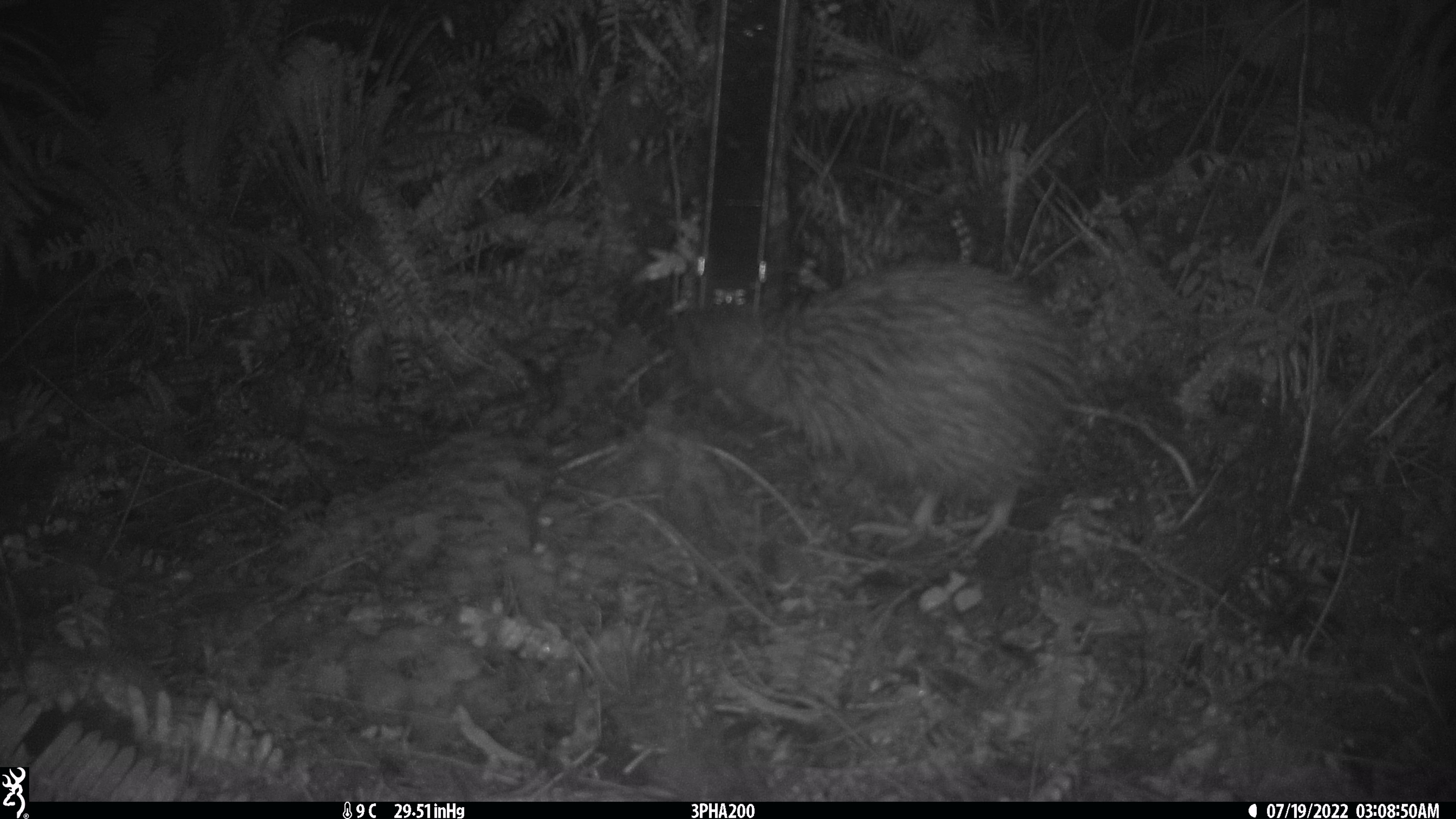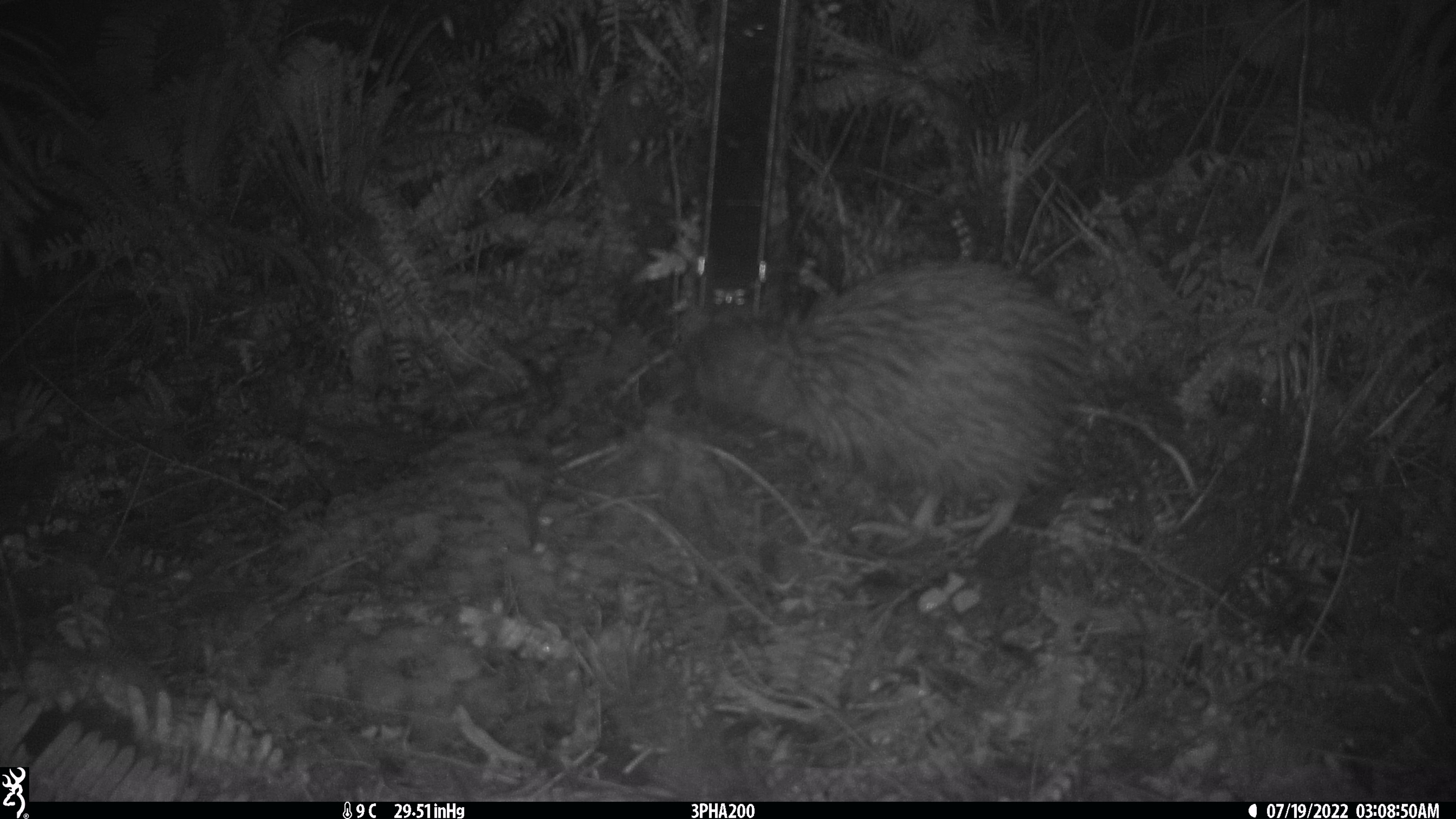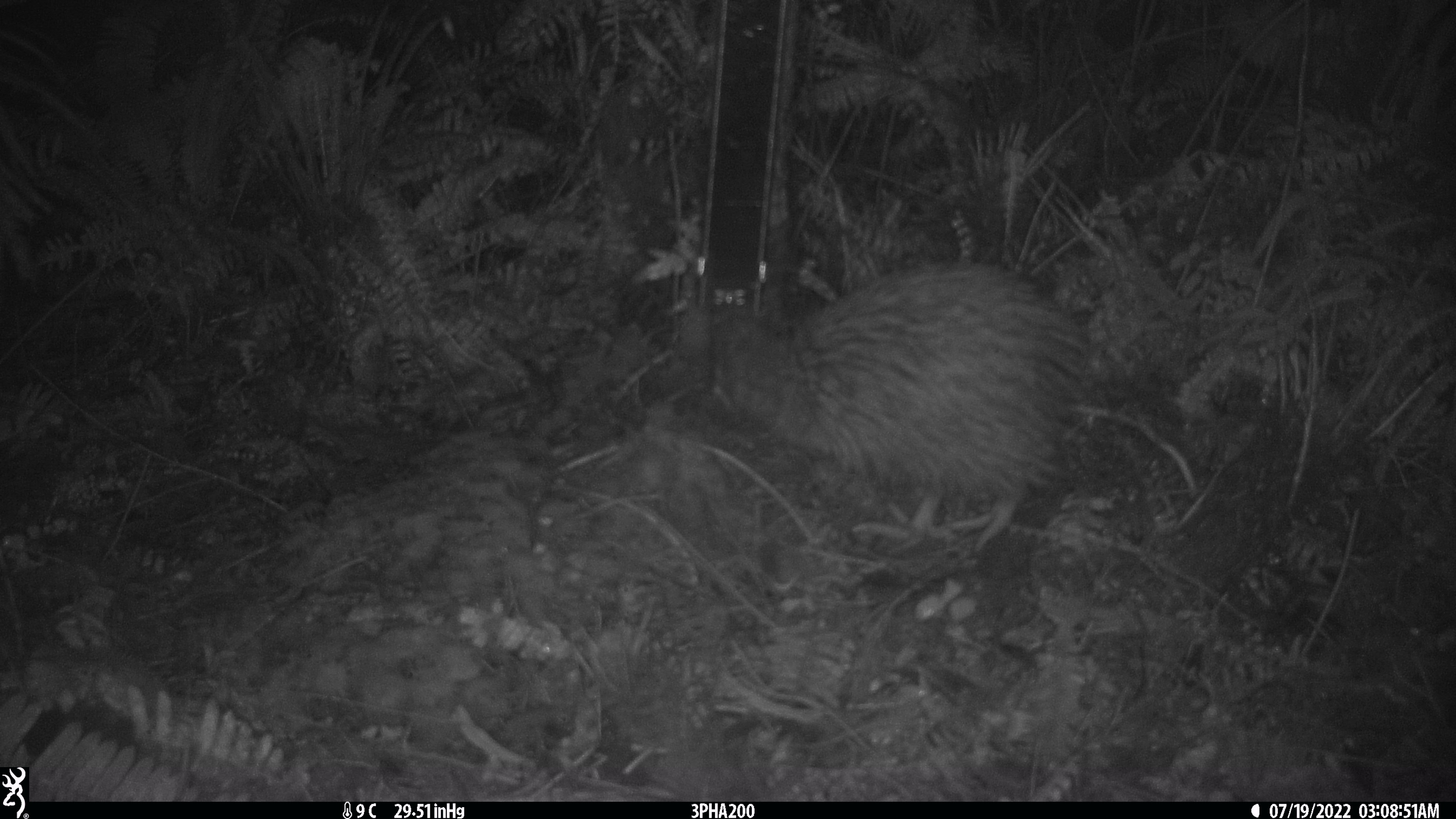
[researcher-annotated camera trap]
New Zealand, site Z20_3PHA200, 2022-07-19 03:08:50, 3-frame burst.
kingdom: Animalia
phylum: Chordata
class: Aves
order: Apterygiformes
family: Apterygidae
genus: Apteryx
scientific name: Apteryx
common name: kiwi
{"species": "kiwi (Apteryx)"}